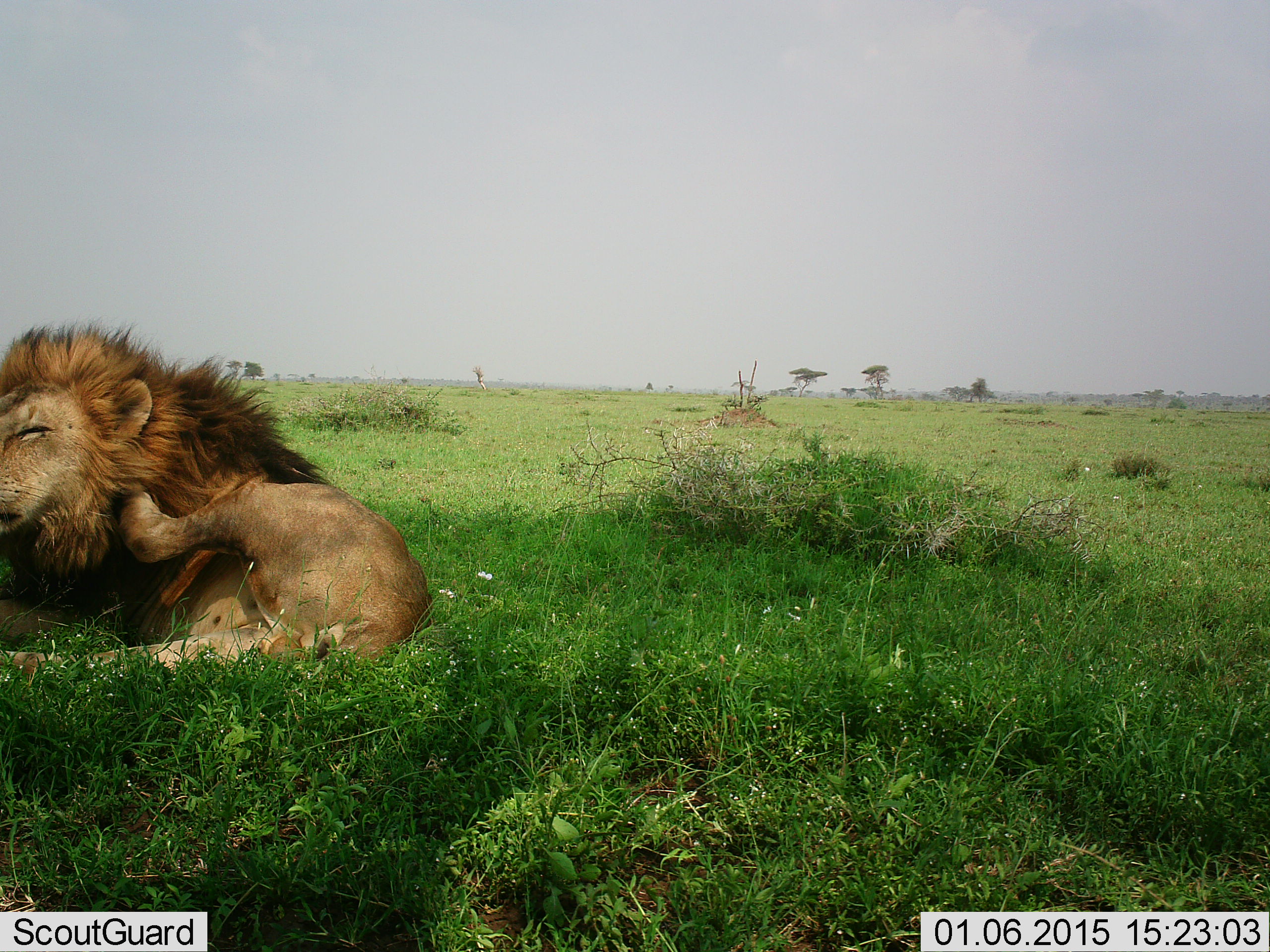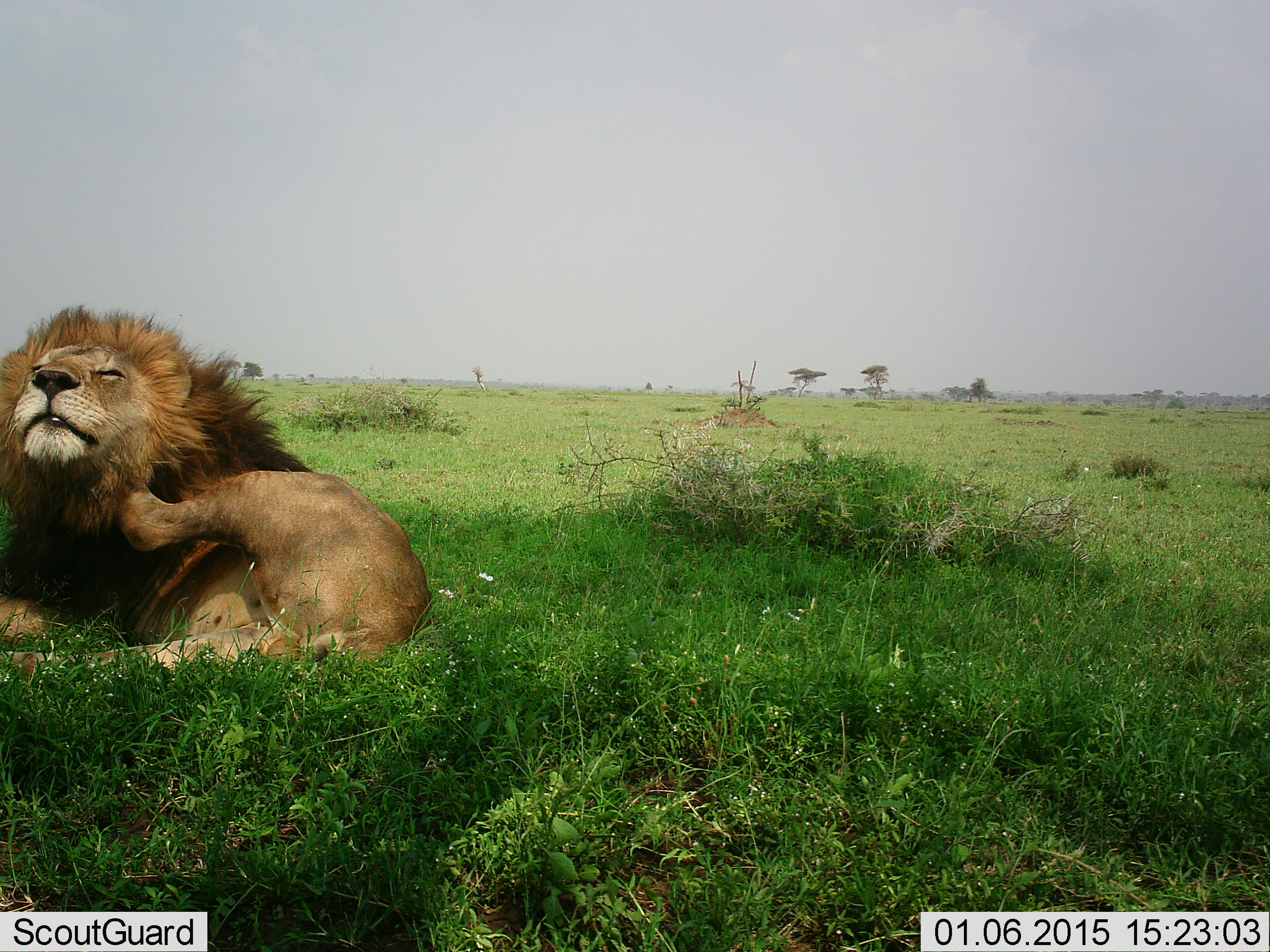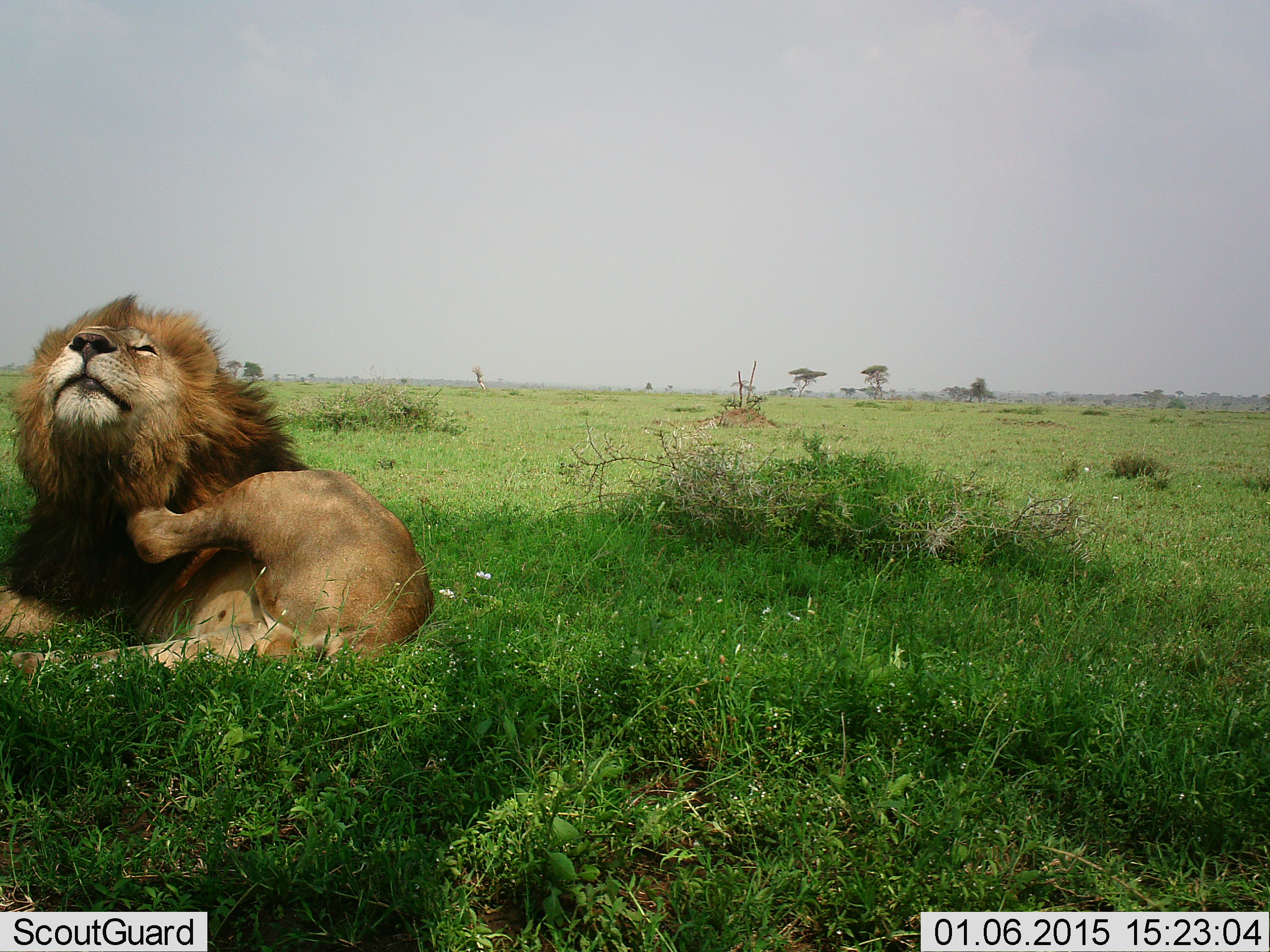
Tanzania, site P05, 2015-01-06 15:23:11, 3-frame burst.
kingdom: Animalia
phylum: Chordata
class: Mammalia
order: Carnivora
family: Felidae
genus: Panthera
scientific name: Panthera leo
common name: lion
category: lionmale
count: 1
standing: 0%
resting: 100%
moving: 0%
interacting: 0%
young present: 0%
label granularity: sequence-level